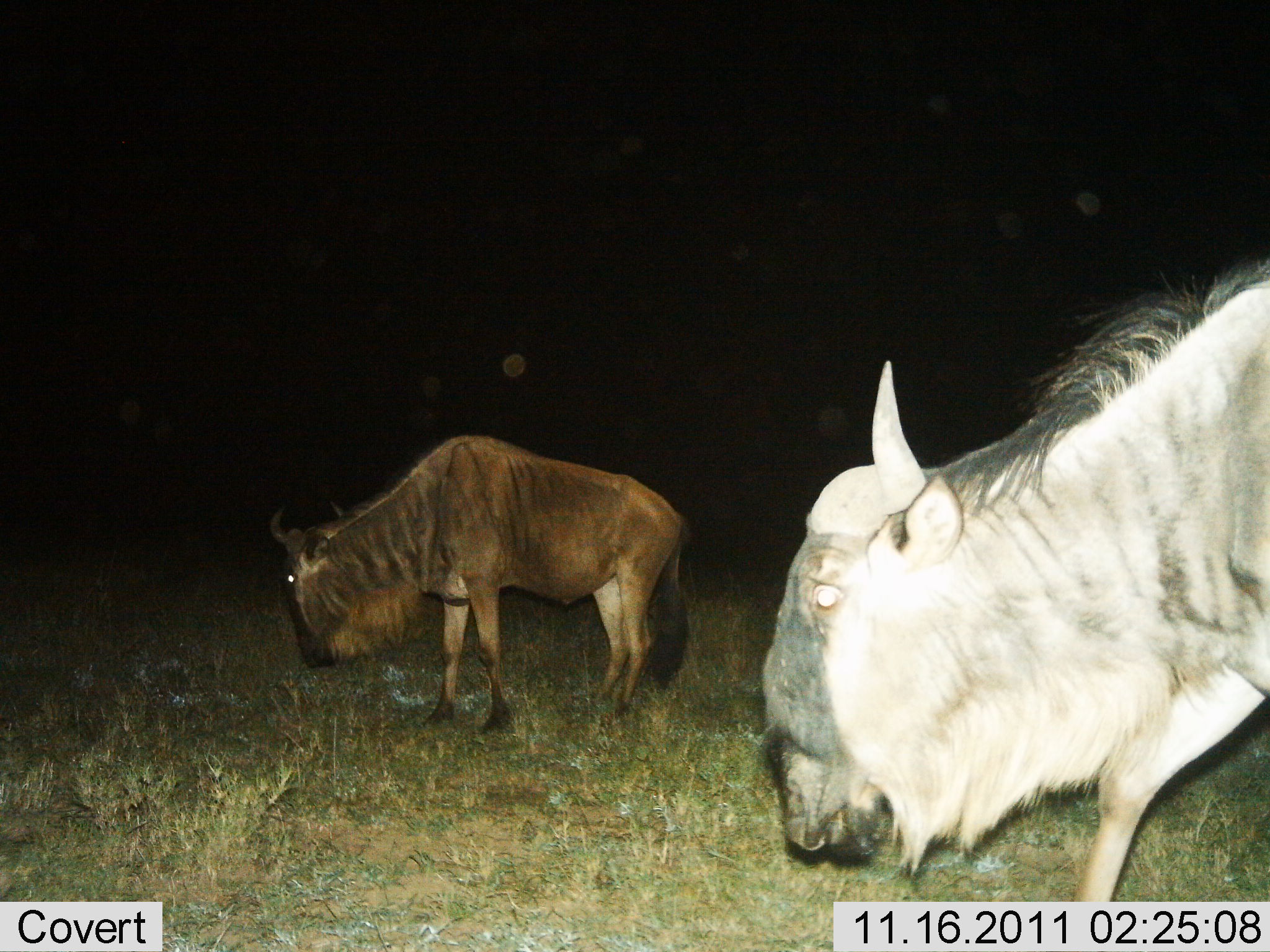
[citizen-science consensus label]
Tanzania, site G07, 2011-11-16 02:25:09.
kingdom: Animalia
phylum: Chordata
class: Mammalia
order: Artiodactyla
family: Bovidae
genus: Connochaetes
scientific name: Connochaetes taurinus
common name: blue wildebeest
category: wildebeest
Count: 2.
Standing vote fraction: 45%.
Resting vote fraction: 9%.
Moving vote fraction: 27%.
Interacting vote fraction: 0%.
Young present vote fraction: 0%.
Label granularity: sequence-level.